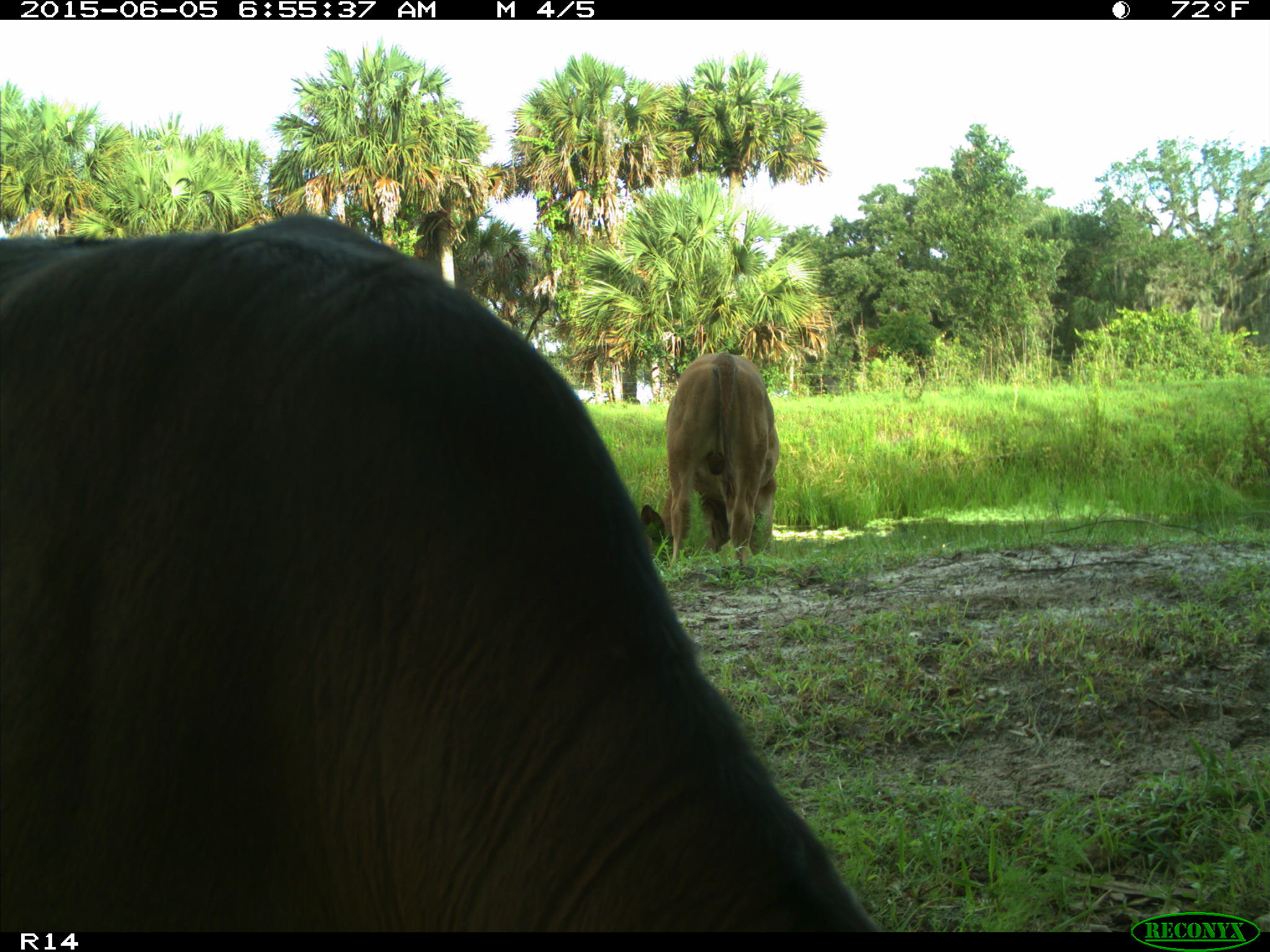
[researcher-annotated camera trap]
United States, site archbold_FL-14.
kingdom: Animalia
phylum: Chordata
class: Mammalia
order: Artiodactyla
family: Bovidae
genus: Bos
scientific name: Bos taurus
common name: domestic cow